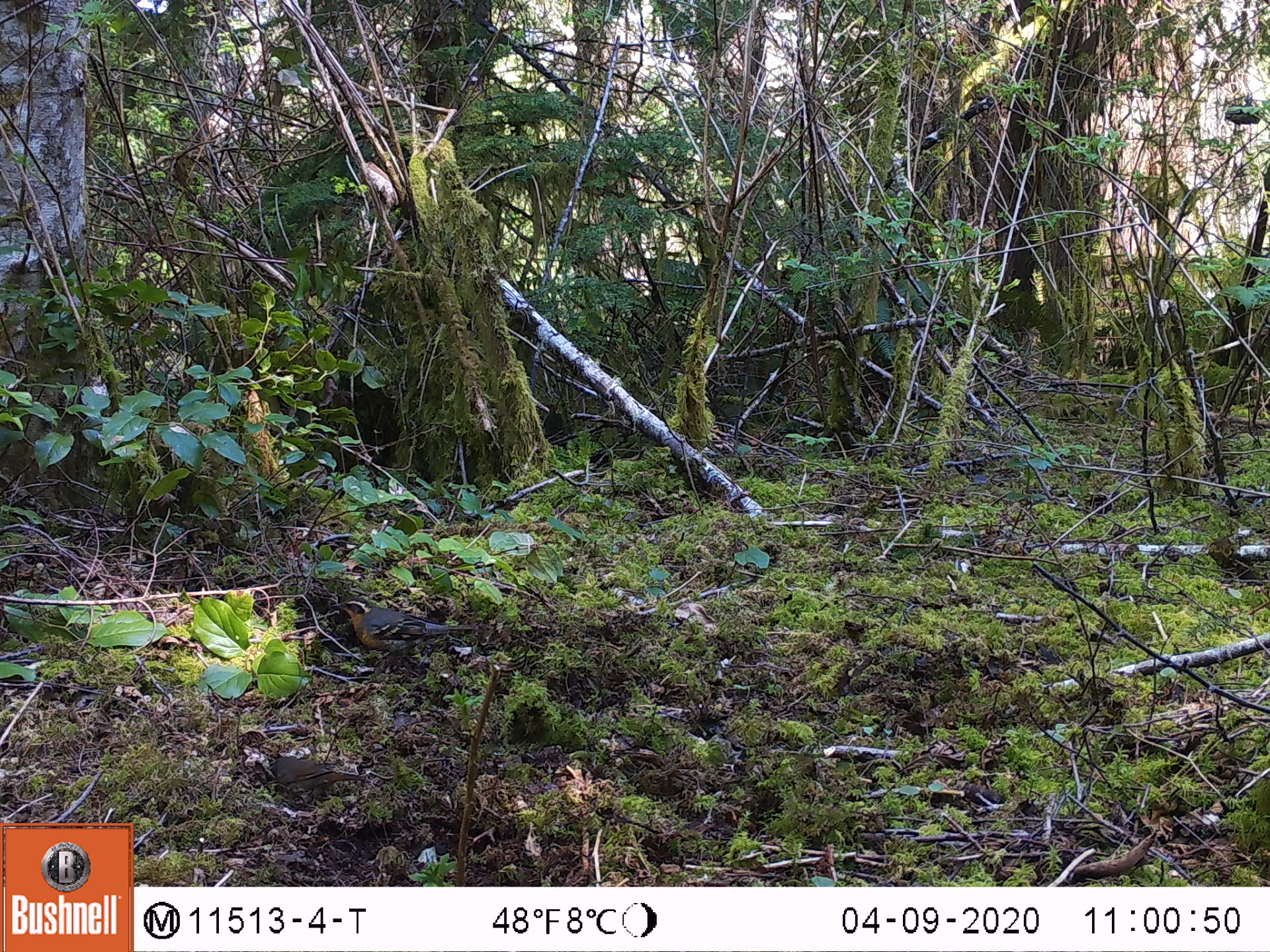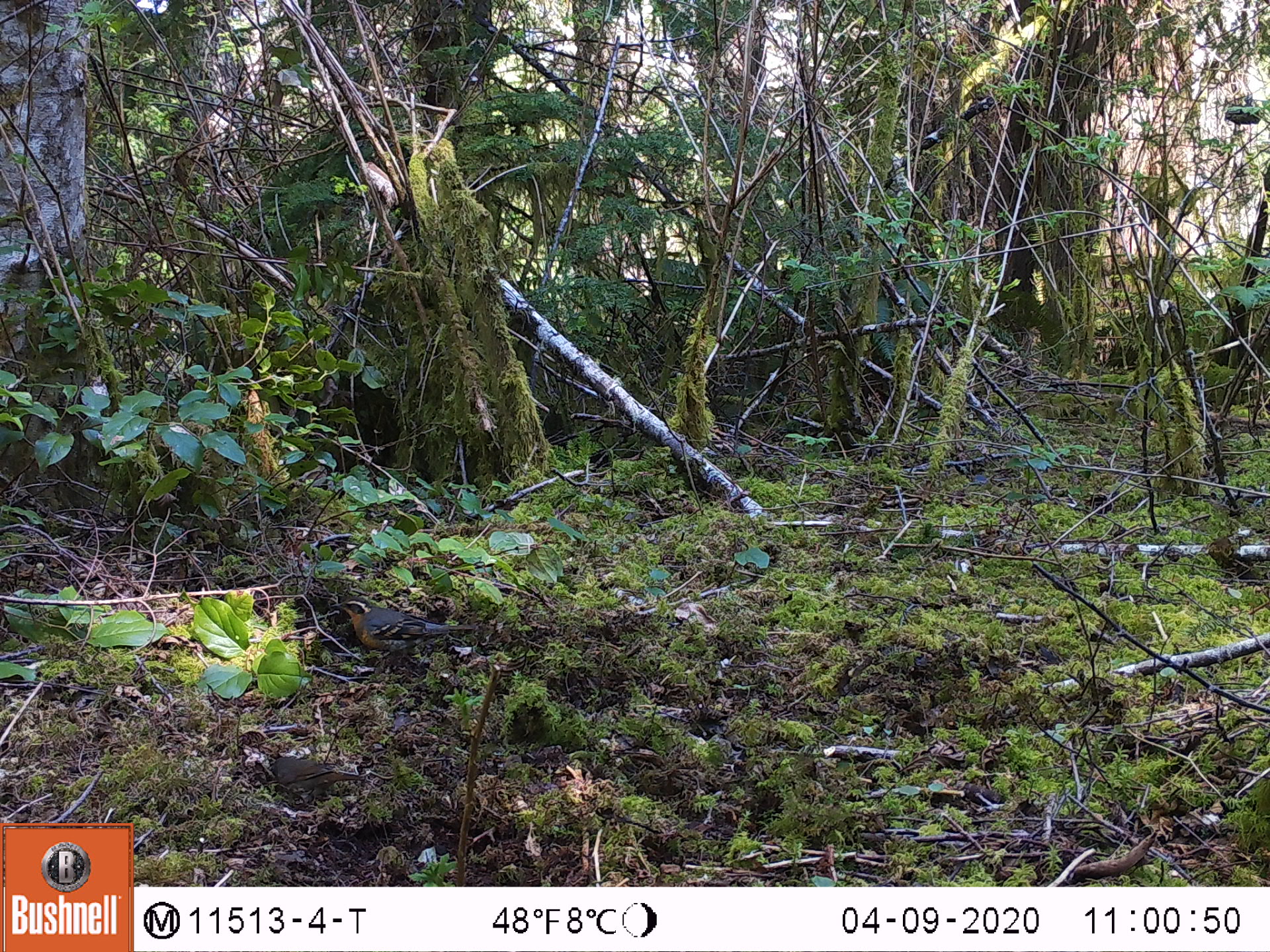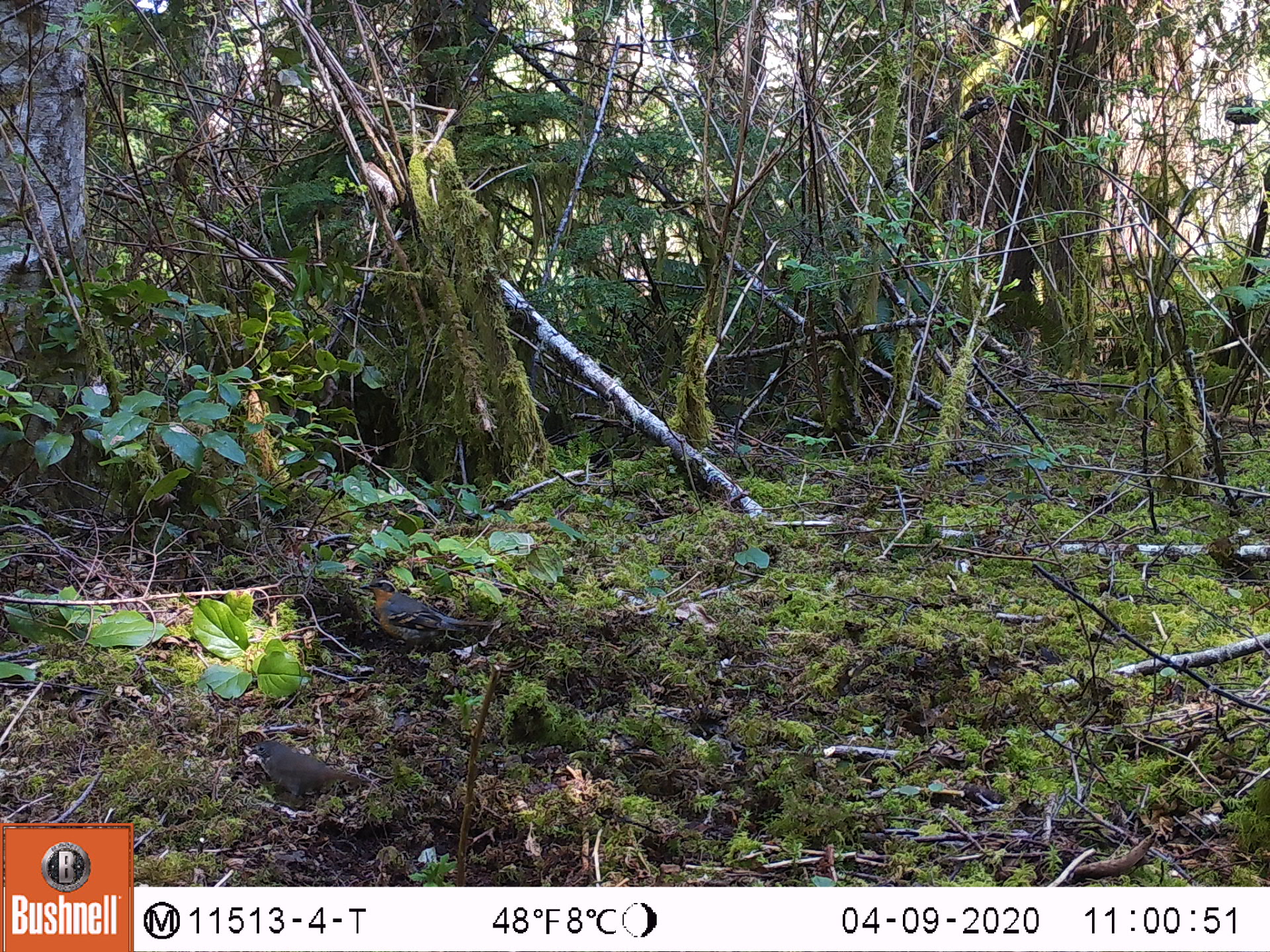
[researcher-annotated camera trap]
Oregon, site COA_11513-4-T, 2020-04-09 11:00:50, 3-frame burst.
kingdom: Animalia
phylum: Chordata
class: Aves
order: Passeriformes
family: Turdidae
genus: Catharus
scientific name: Catharus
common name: brown thrushes and nightingale-thrushes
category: catharus species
Catharus species (brown thrushes and nightingale-thrushes) (Catharus).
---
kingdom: Animalia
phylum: Chordata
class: Aves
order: Passeriformes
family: Turdidae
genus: Ixoreus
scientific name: Ixoreus naevius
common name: varied thrush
Varied thrush (Ixoreus naevius).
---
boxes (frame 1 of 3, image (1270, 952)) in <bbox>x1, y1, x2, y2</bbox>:
catharus species: <bbox>331, 596, 474, 654</bbox>; <bbox>261, 753, 362, 801</bbox>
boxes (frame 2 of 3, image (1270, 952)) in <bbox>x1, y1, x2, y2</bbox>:
varied thrush: <bbox>331, 588, 462, 673</bbox>; <bbox>265, 751, 367, 799</bbox>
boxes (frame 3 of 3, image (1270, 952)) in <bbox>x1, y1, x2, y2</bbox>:
catharus species: <bbox>363, 580, 494, 646</bbox>; <bbox>251, 738, 369, 805</bbox>